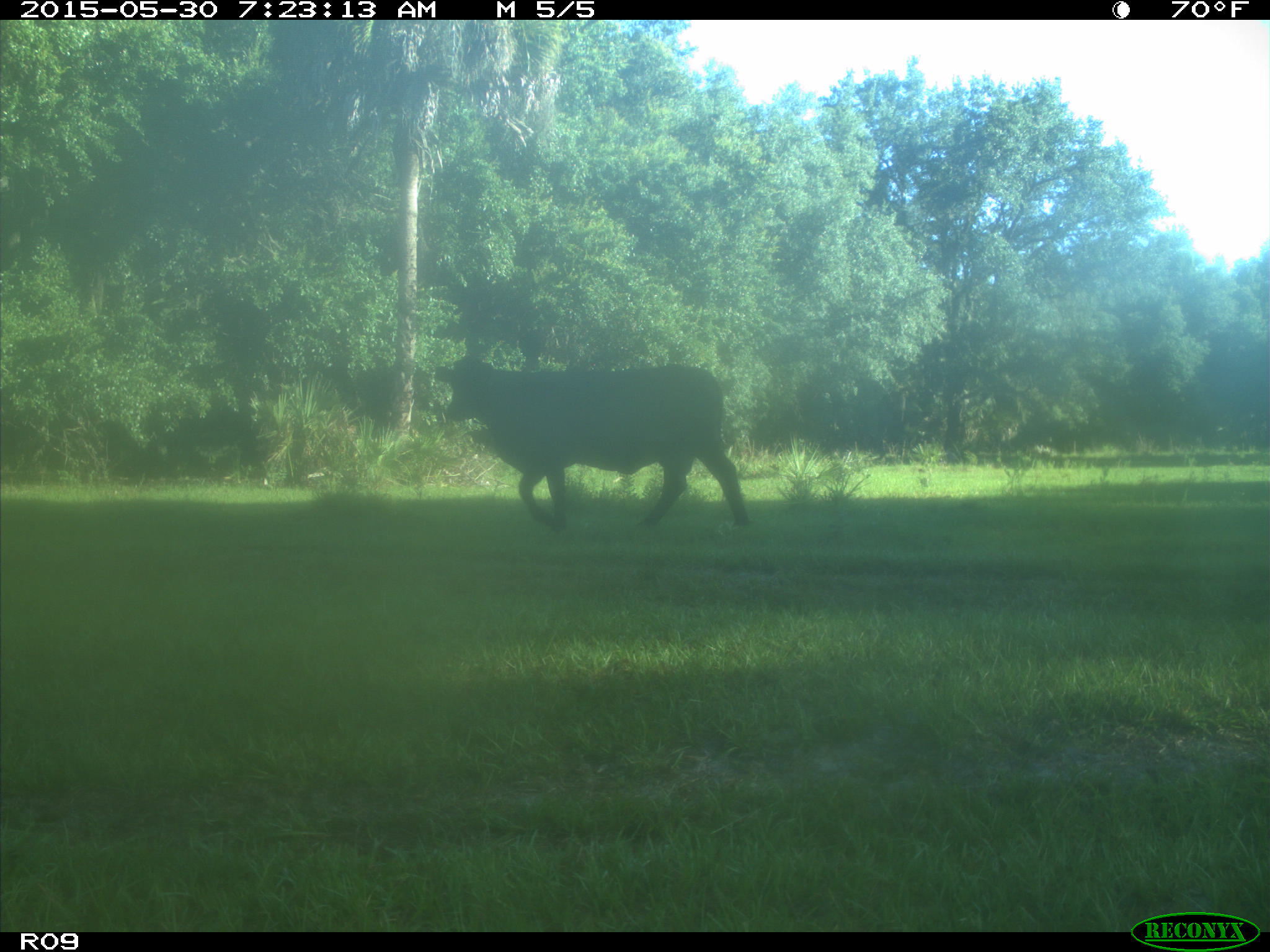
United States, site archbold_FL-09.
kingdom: Animalia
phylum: Chordata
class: Mammalia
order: Artiodactyla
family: Bovidae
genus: Bos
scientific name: Bos taurus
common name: domestic cow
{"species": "Bos taurus (domestic cow)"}